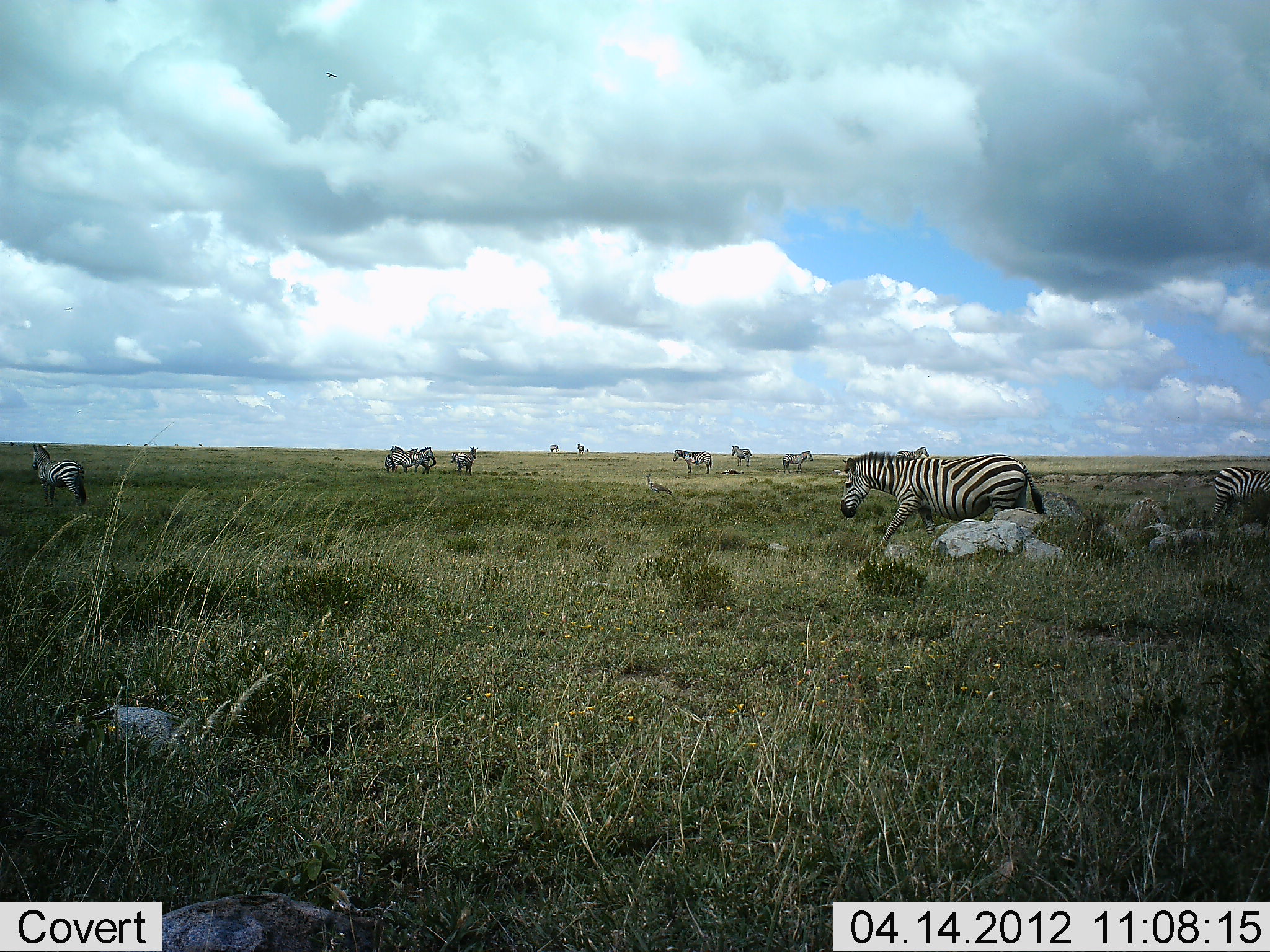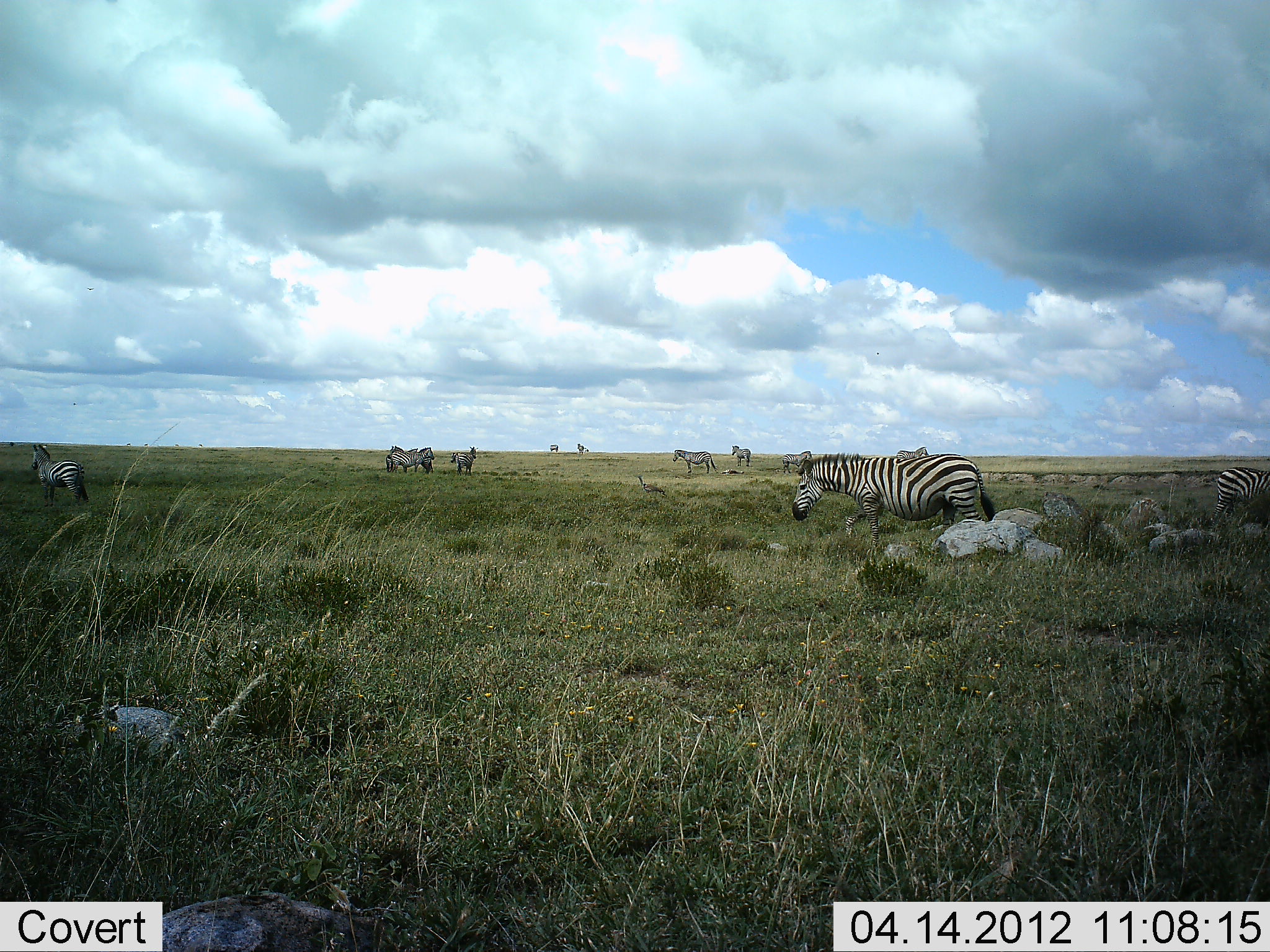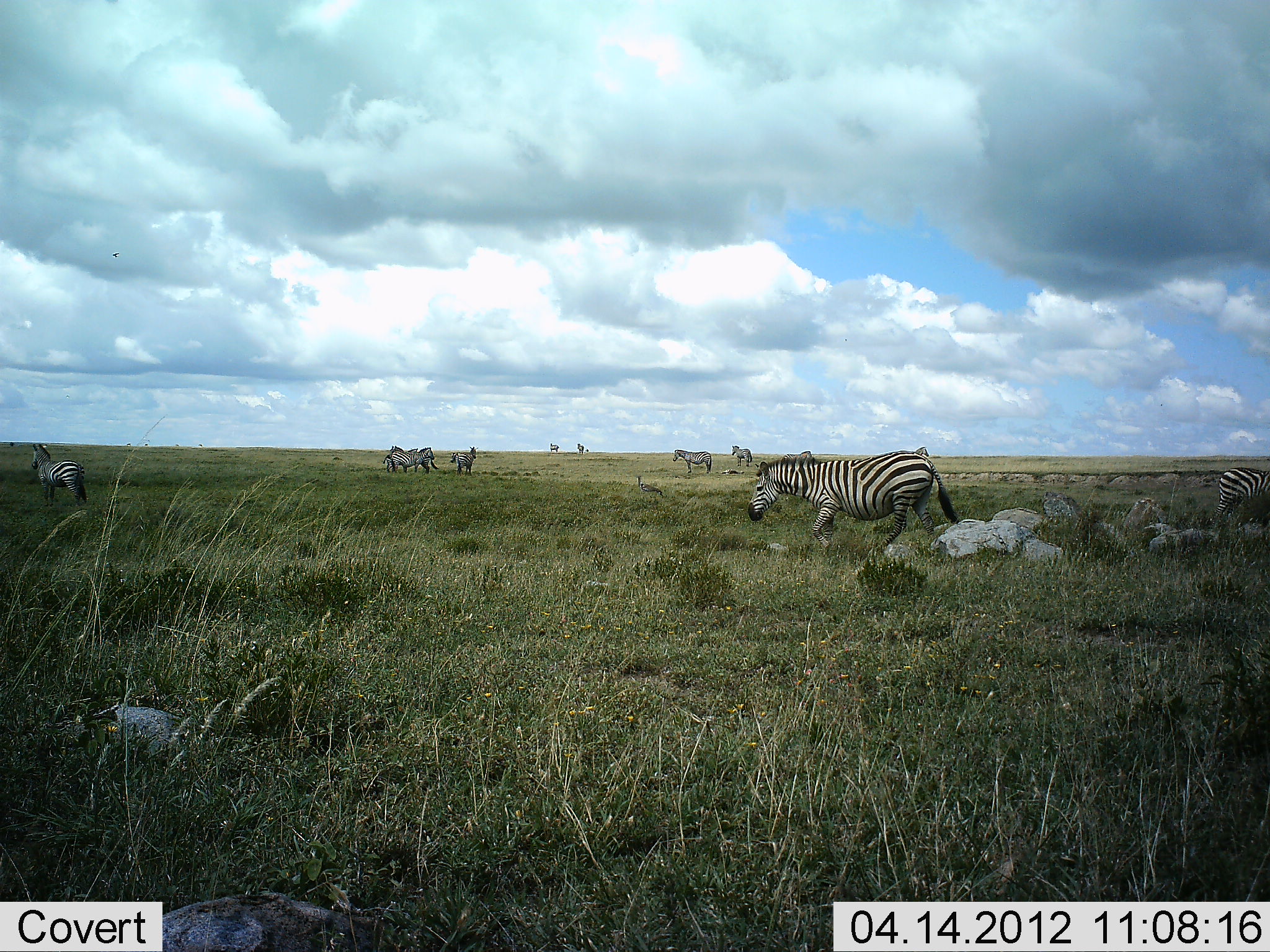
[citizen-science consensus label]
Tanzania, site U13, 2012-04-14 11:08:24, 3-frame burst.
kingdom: Animalia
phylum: Chordata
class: Mammalia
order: Perissodactyla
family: Equidae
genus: Equus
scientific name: Equus quagga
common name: plains zebra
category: zebra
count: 11-50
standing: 82%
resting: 9%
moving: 77%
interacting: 0%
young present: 5%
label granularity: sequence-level